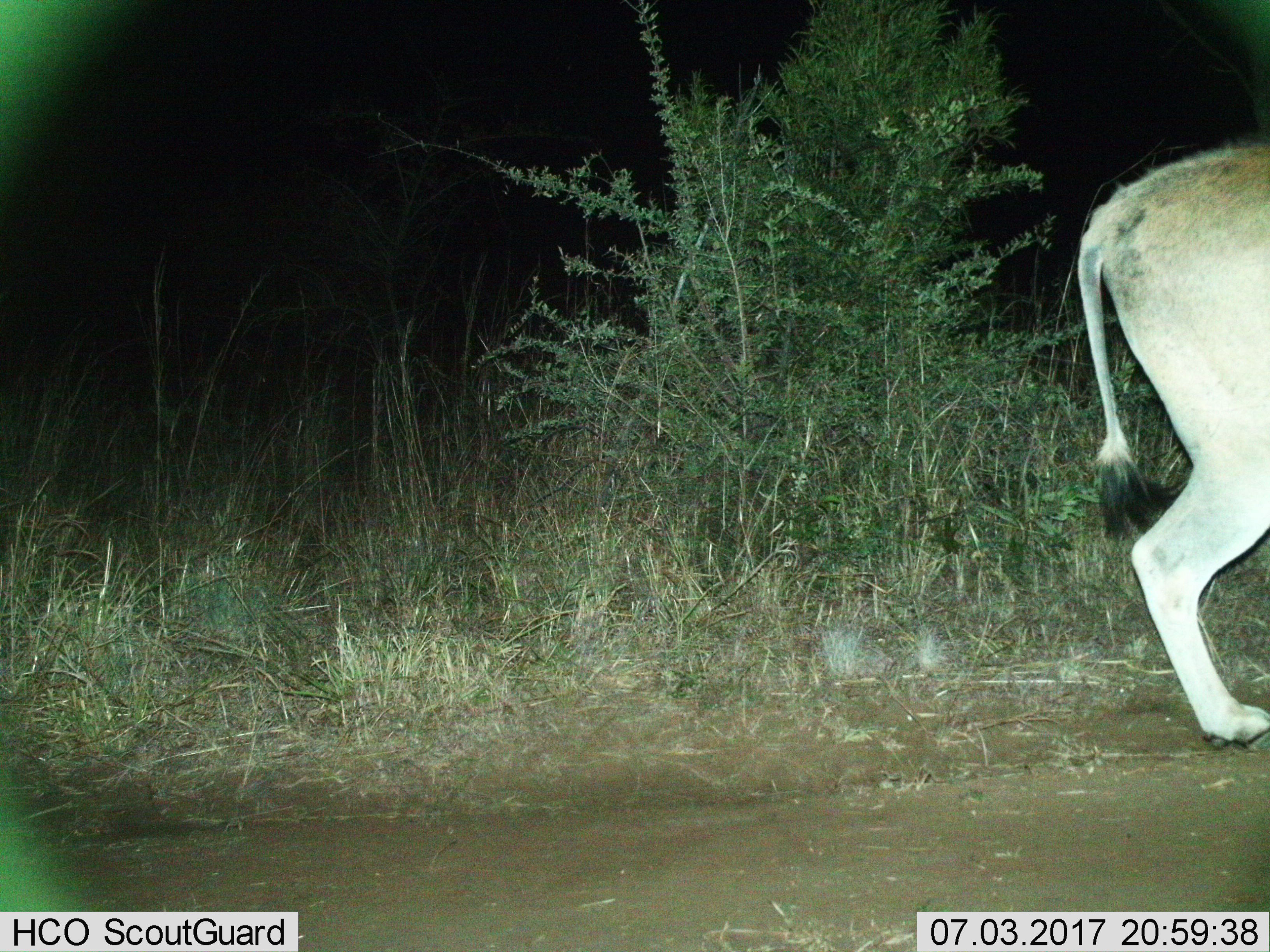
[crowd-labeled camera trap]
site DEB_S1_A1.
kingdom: Animalia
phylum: Chordata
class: Mammalia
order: Artiodactyla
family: Bovidae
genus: Tragelaphus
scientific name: Tragelaphus oryx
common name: eland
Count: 1.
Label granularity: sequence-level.